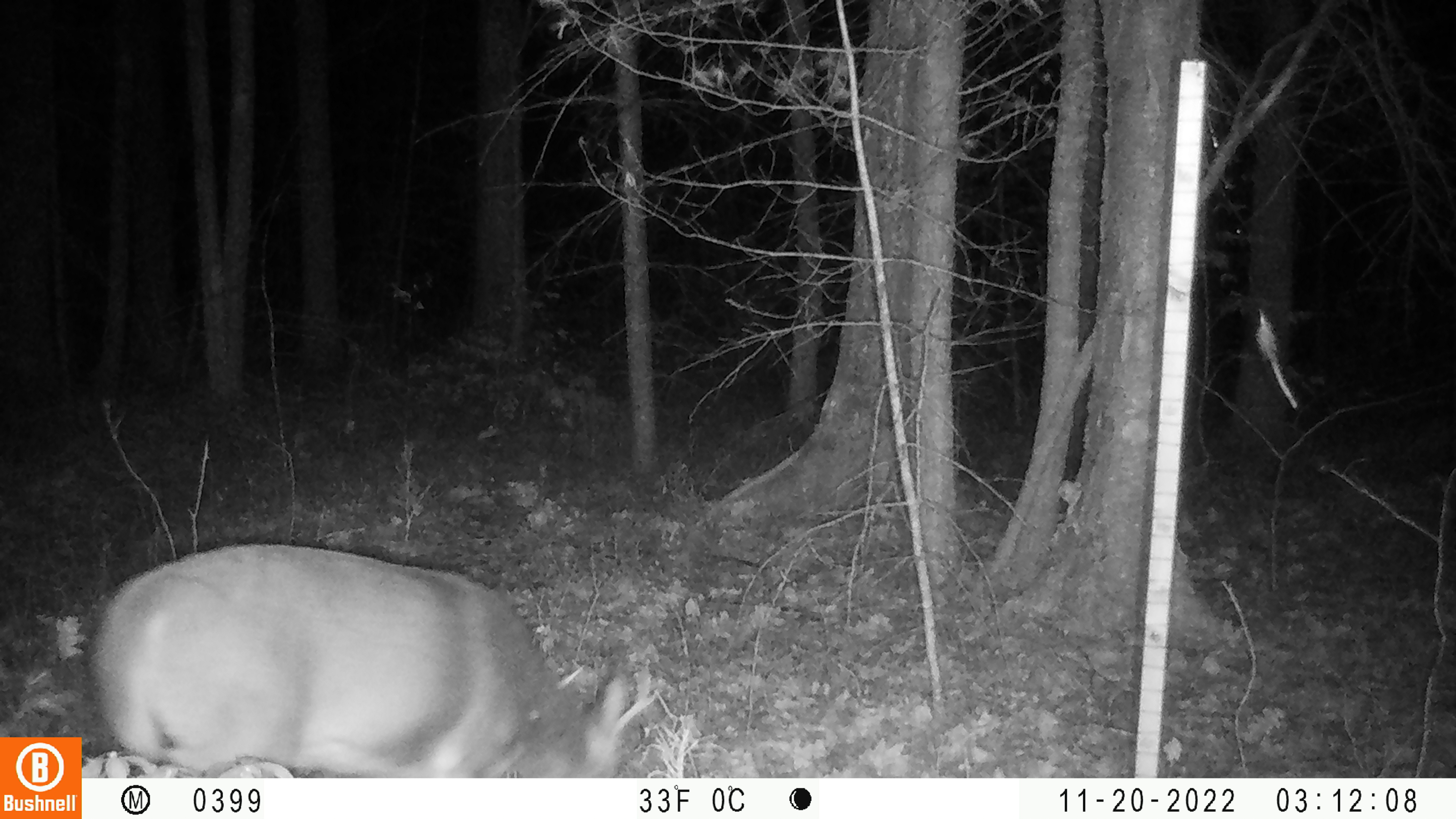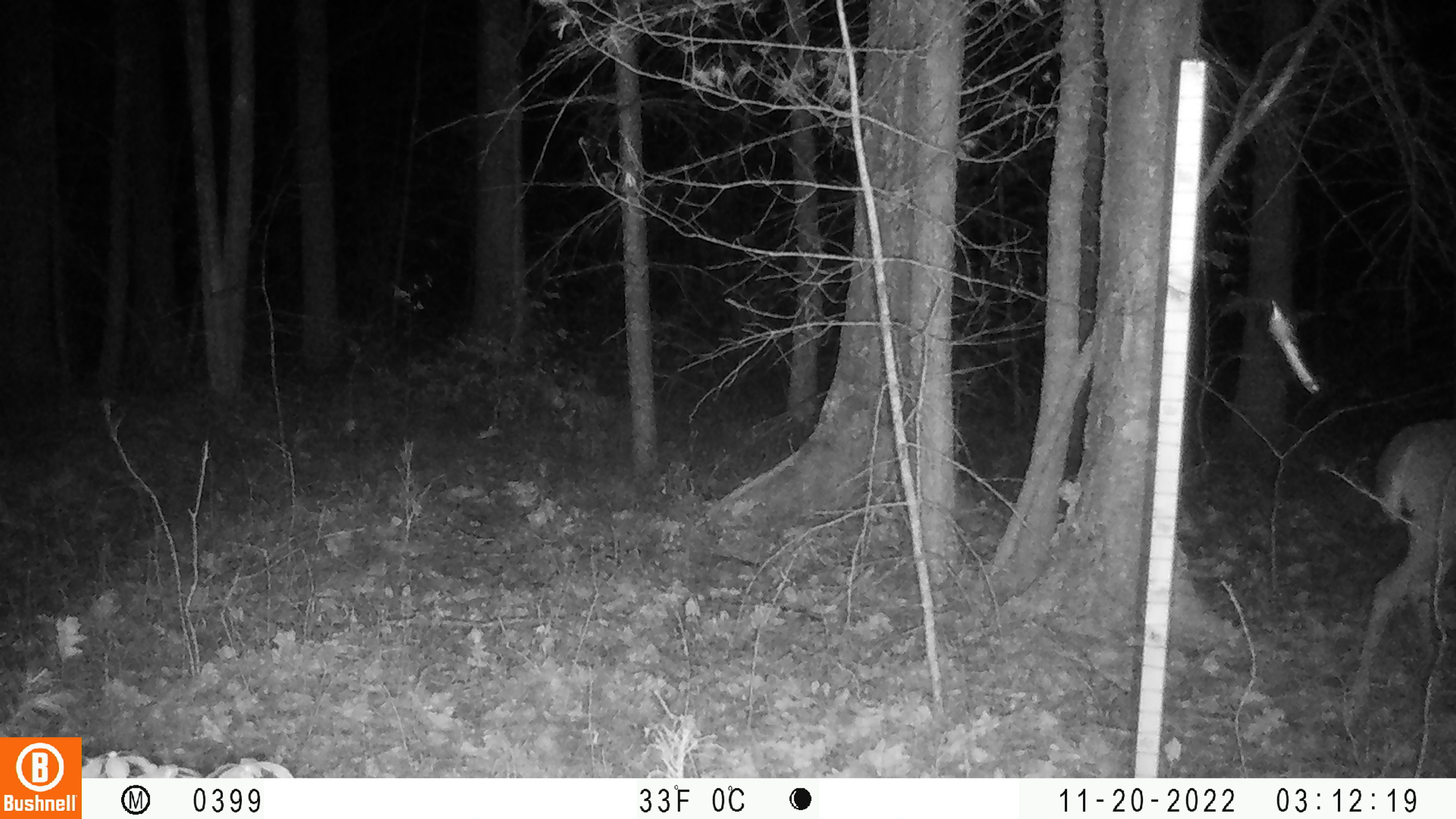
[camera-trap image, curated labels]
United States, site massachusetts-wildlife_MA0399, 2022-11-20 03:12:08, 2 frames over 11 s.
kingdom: Animalia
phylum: Chordata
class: Mammalia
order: Artiodactyla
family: Cervidae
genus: Odocoileus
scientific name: Odocoileus virginianus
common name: white-tailed deer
White-tailed deer (Odocoileus virginianus).